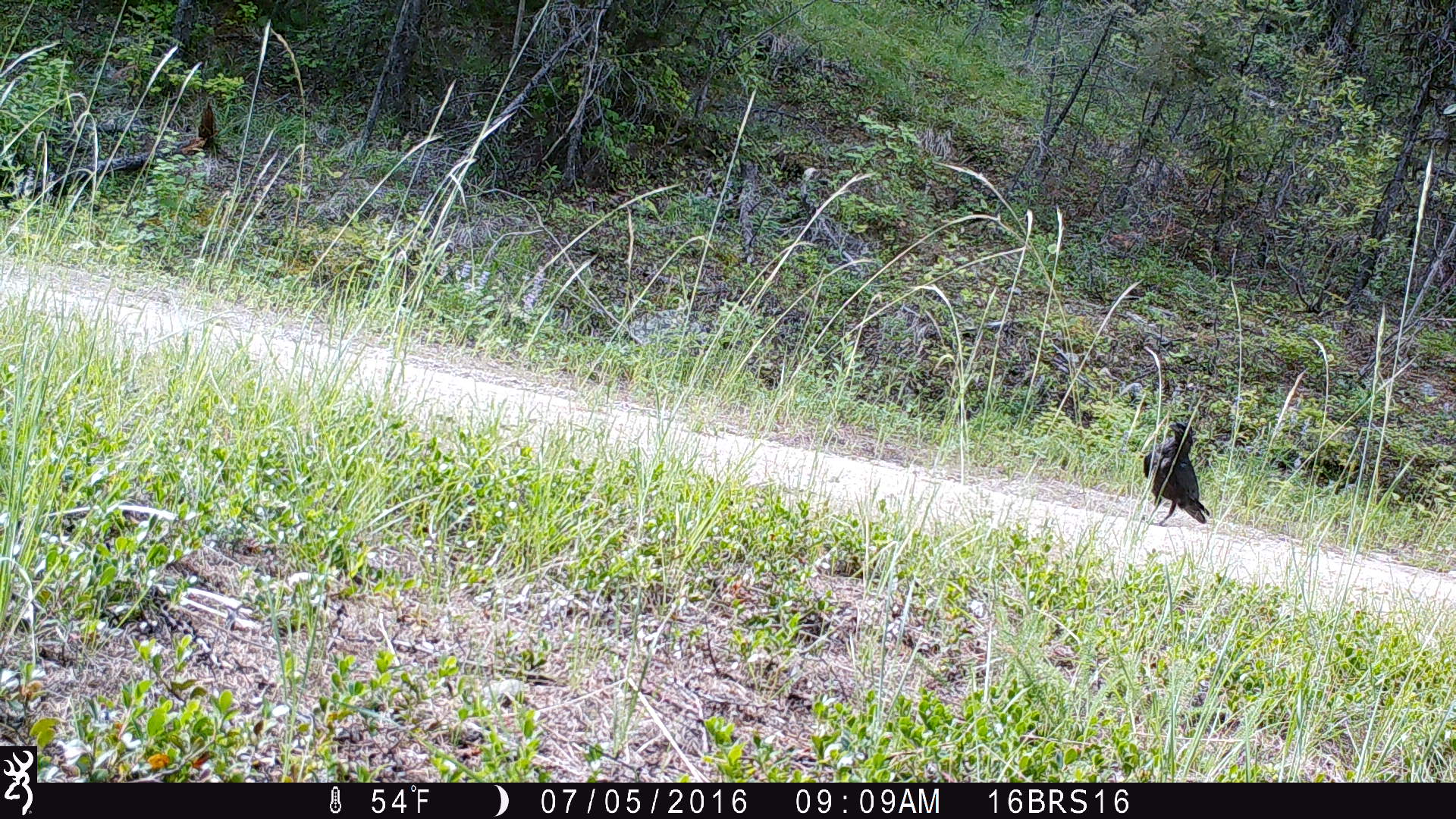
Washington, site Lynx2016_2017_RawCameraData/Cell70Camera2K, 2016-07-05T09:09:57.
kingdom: Animalia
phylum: Chordata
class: Aves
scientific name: Aves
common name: birds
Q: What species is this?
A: Aves (birds).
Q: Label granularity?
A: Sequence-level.